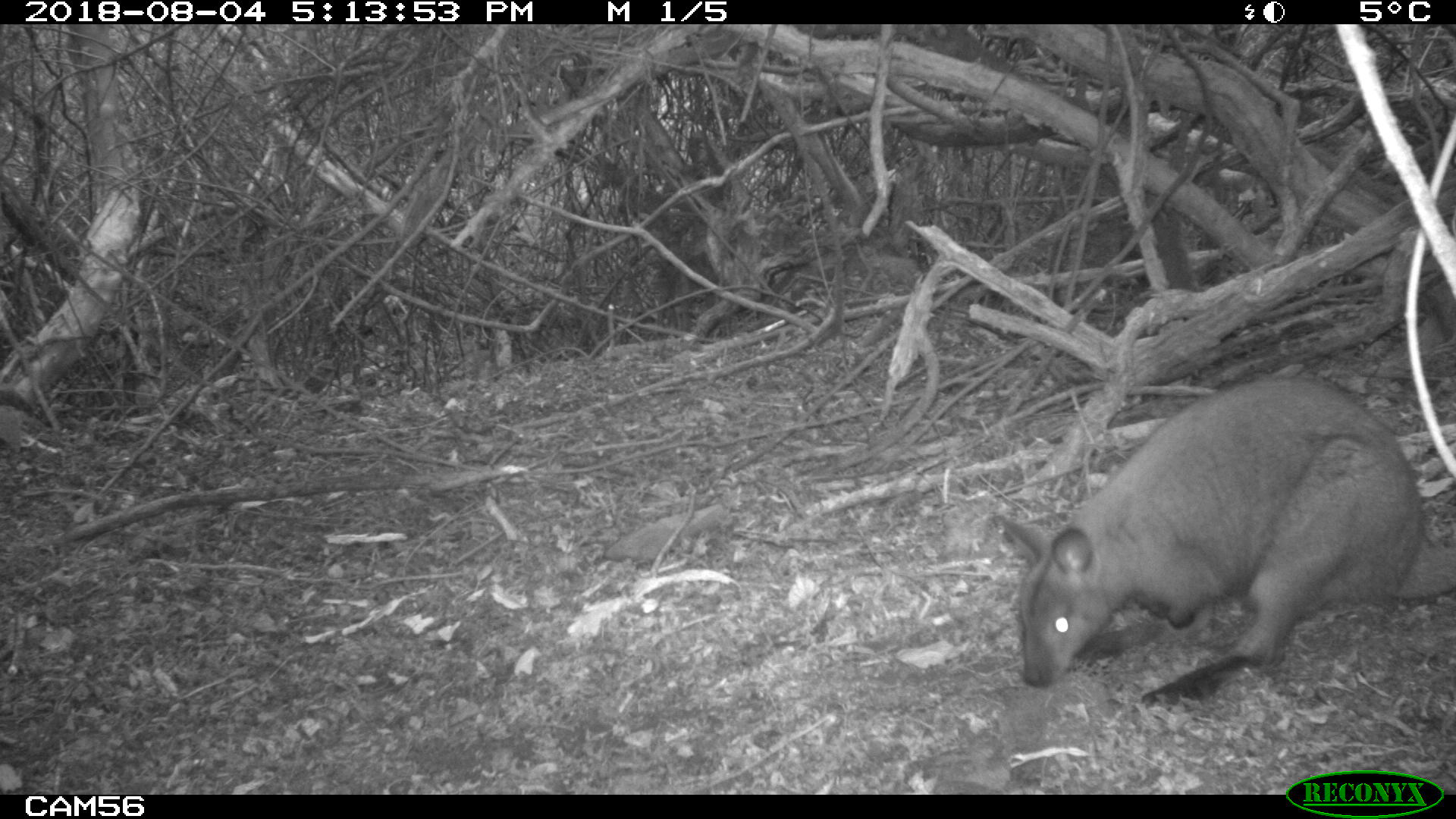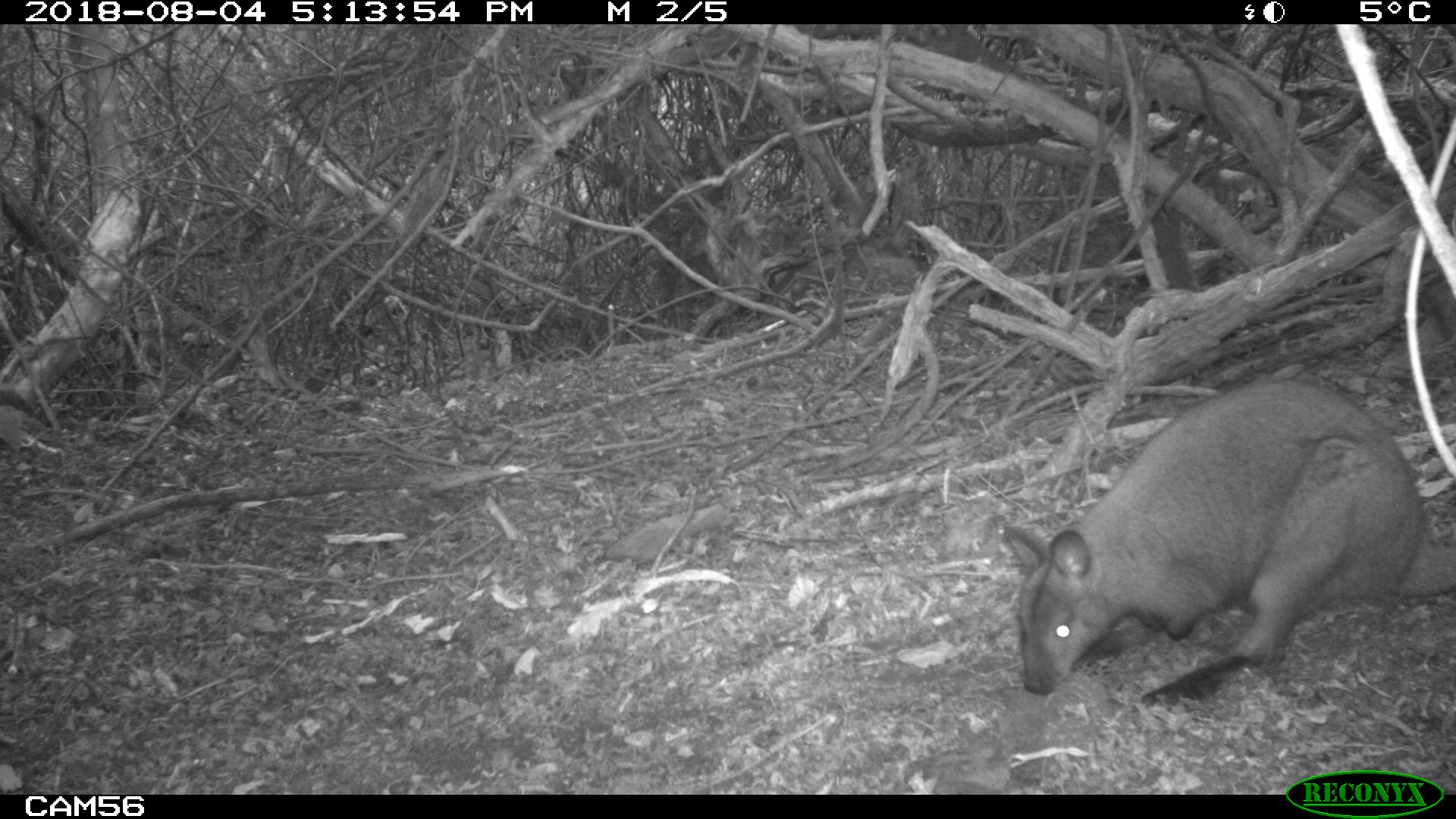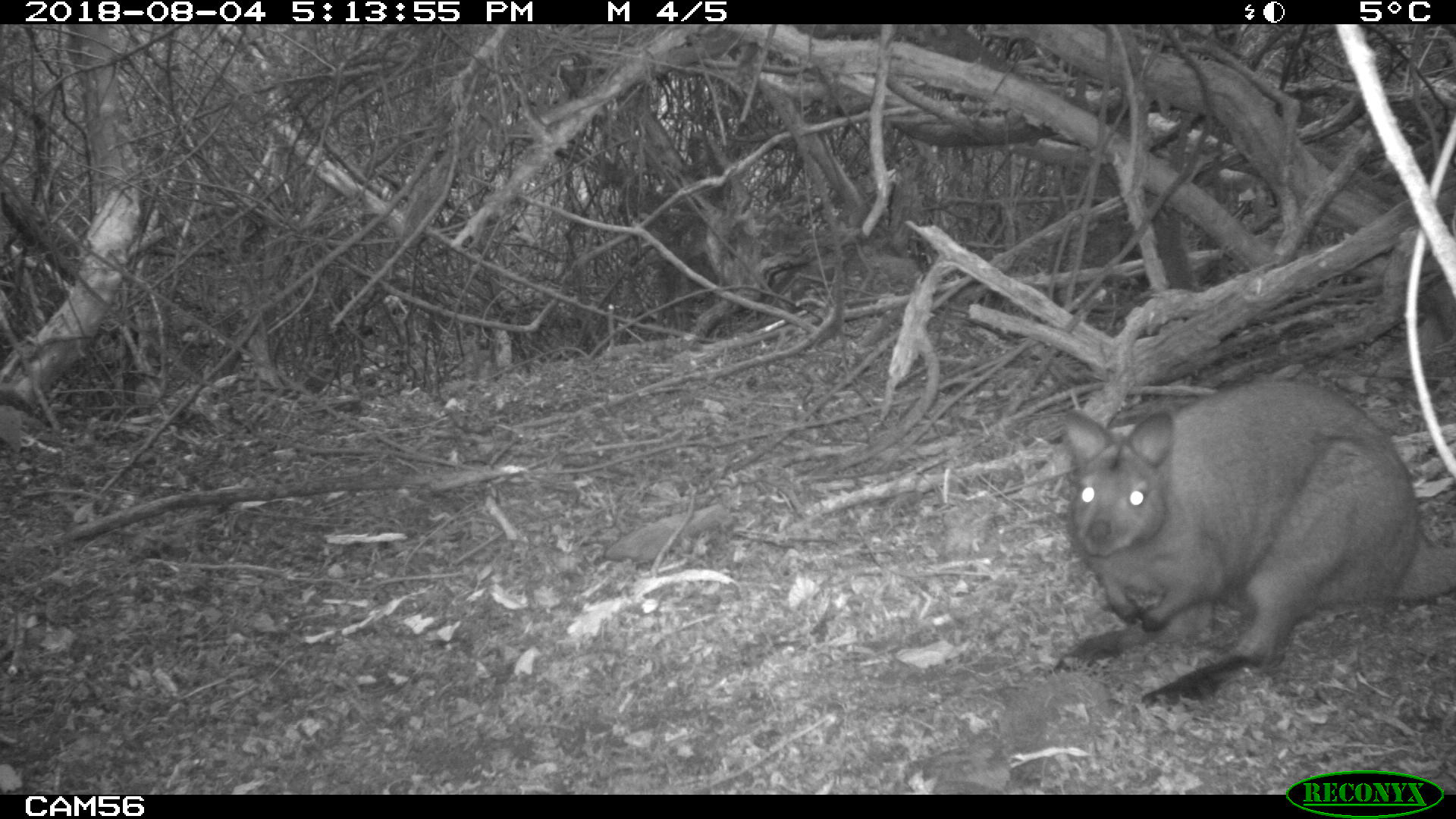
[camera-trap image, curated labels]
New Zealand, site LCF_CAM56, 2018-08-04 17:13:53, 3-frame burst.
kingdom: Animalia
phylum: Chordata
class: Mammalia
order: Diprotodontia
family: Macropodidae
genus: Notamacropus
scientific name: Notamacropus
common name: wallaby